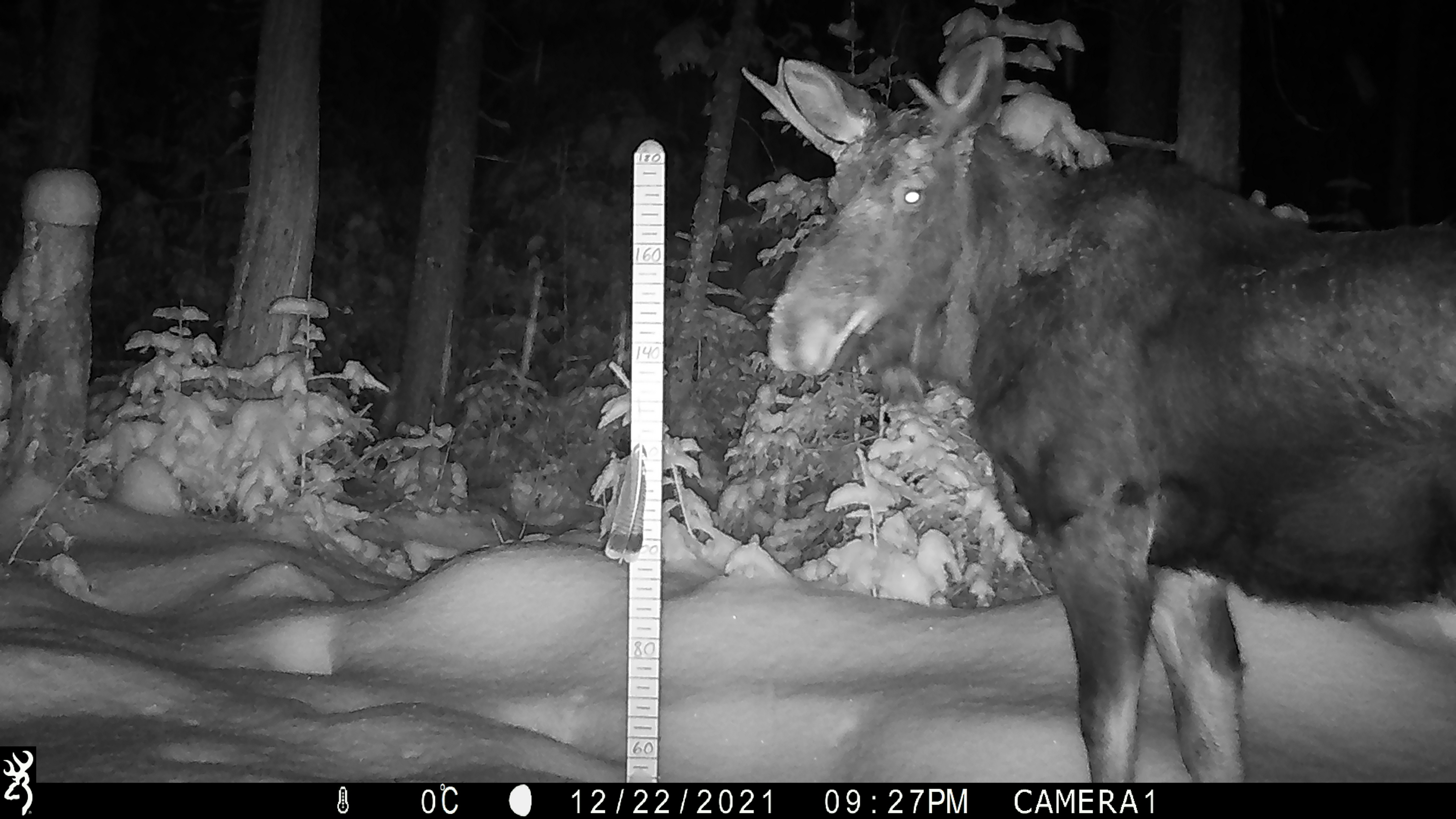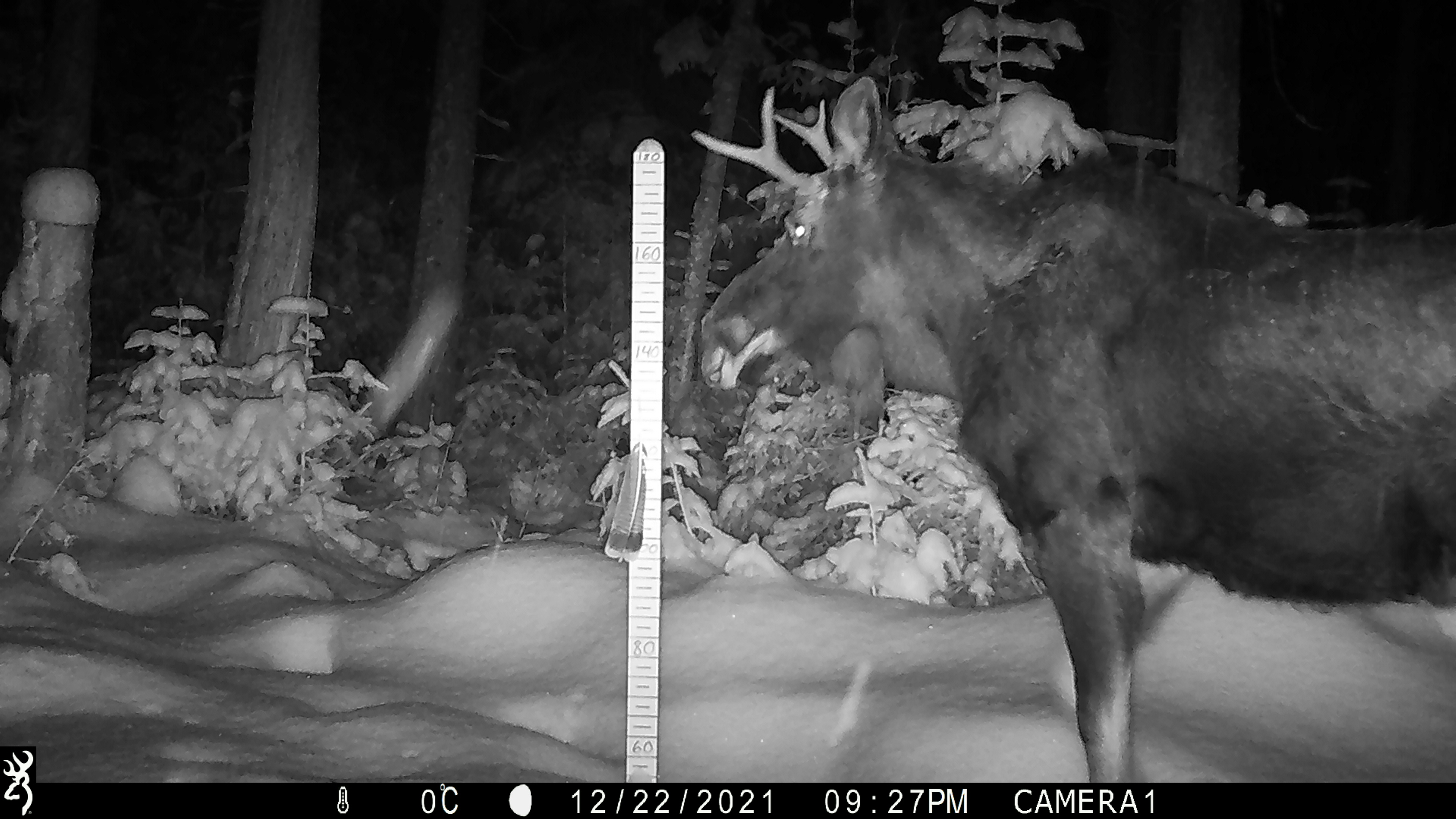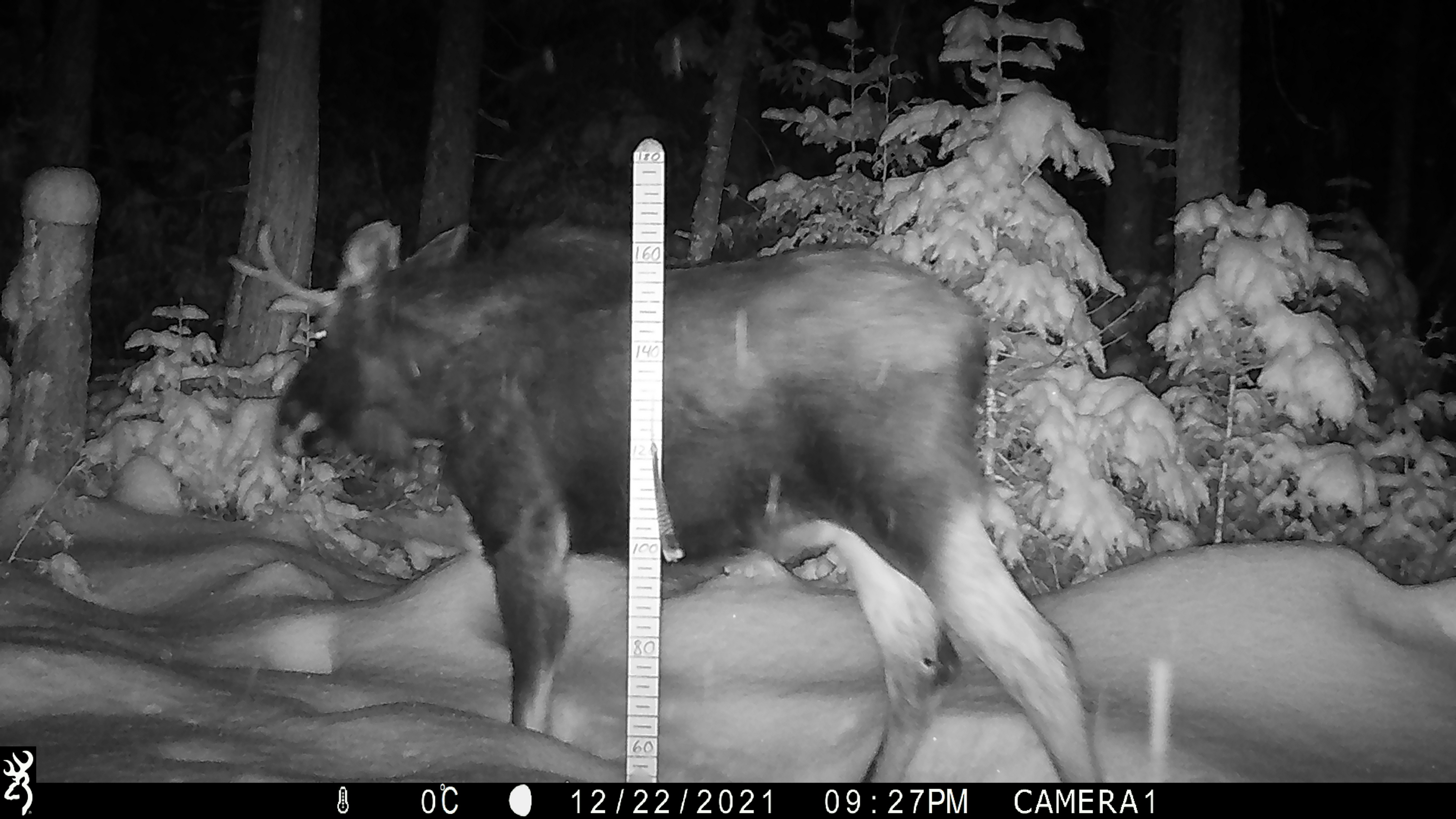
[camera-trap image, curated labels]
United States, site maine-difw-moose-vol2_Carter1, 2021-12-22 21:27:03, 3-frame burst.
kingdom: Animalia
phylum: Chordata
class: Mammalia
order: Artiodactyla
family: Cervidae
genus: Alces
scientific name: Alces alces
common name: moose